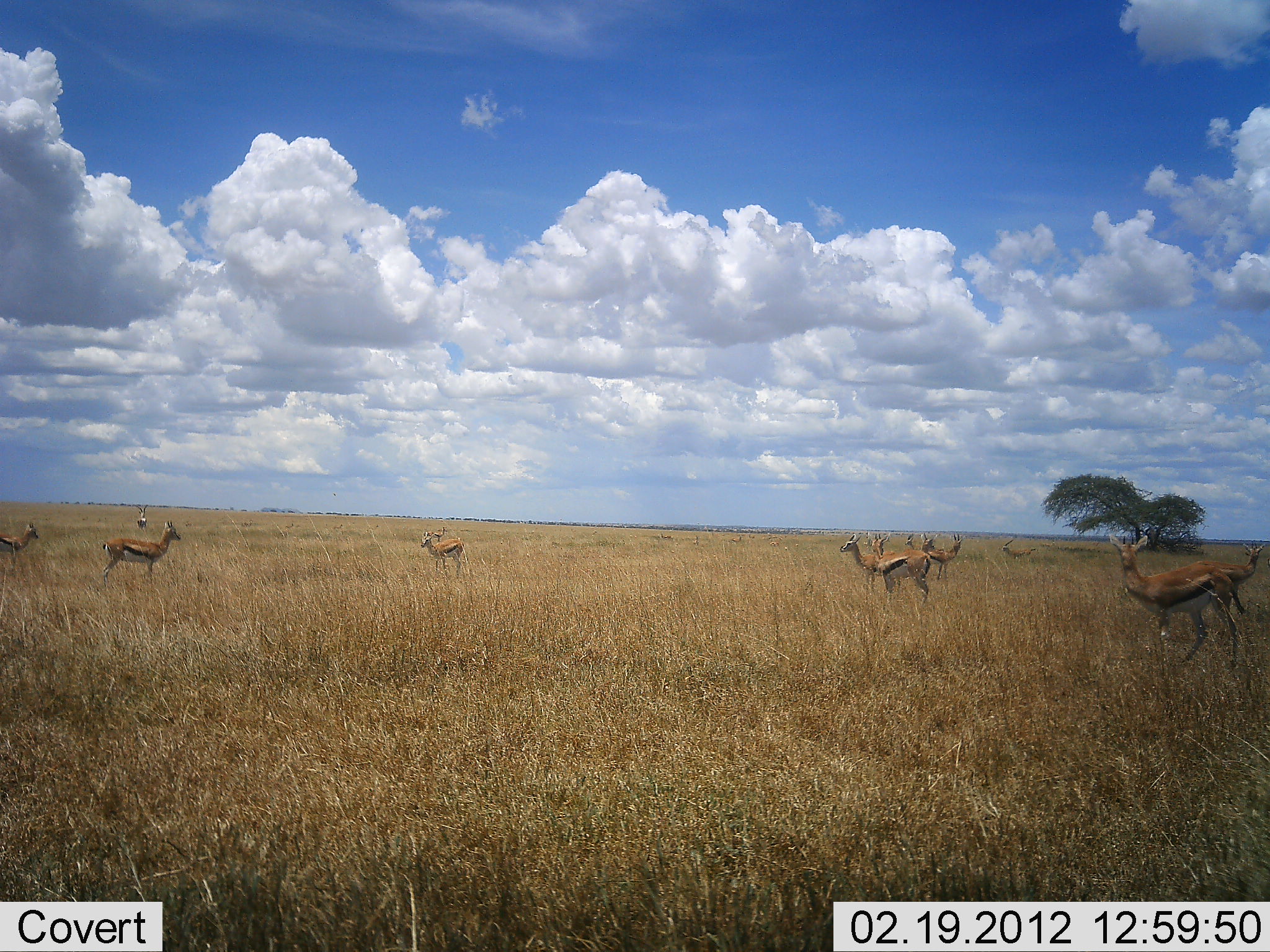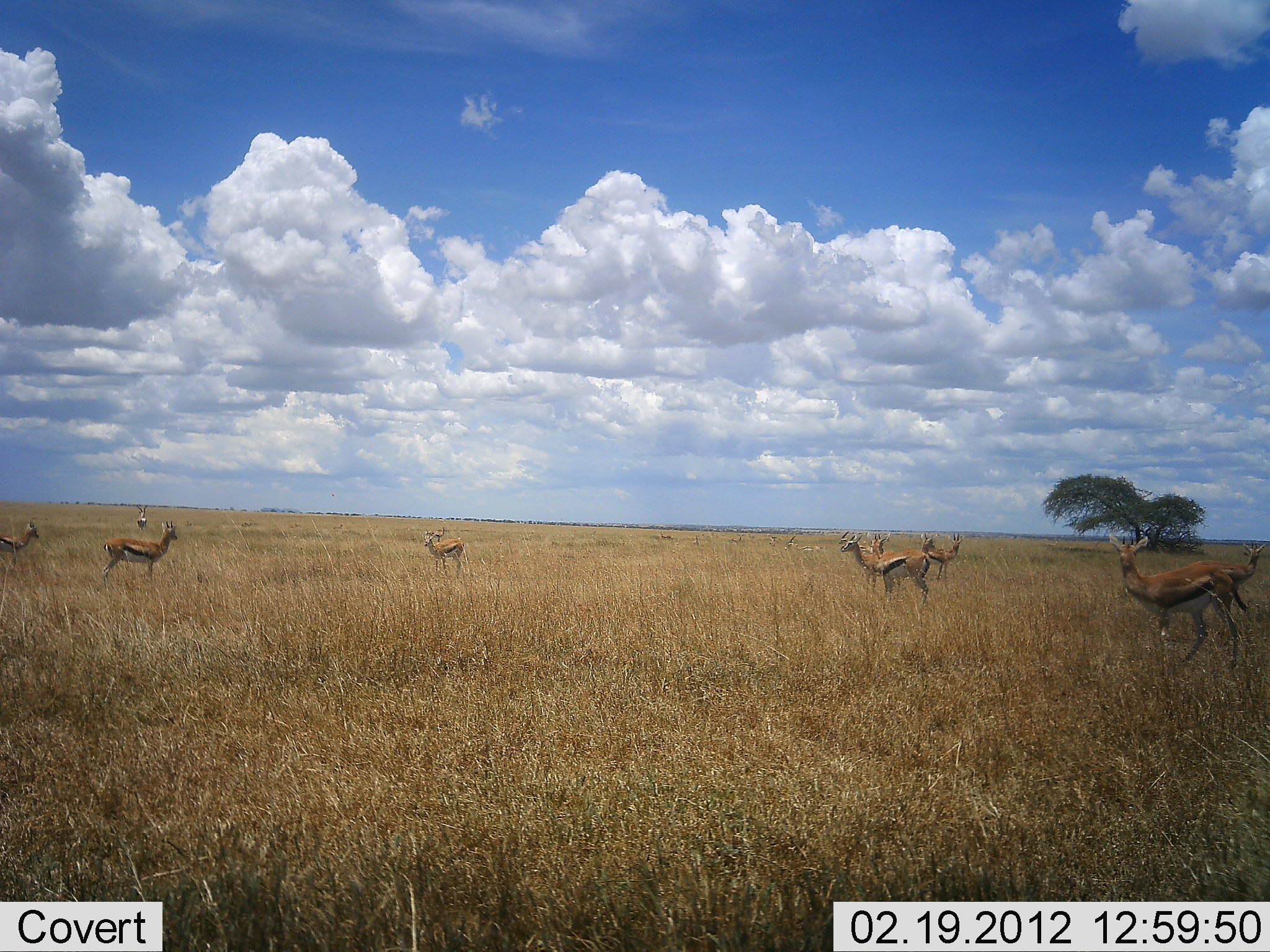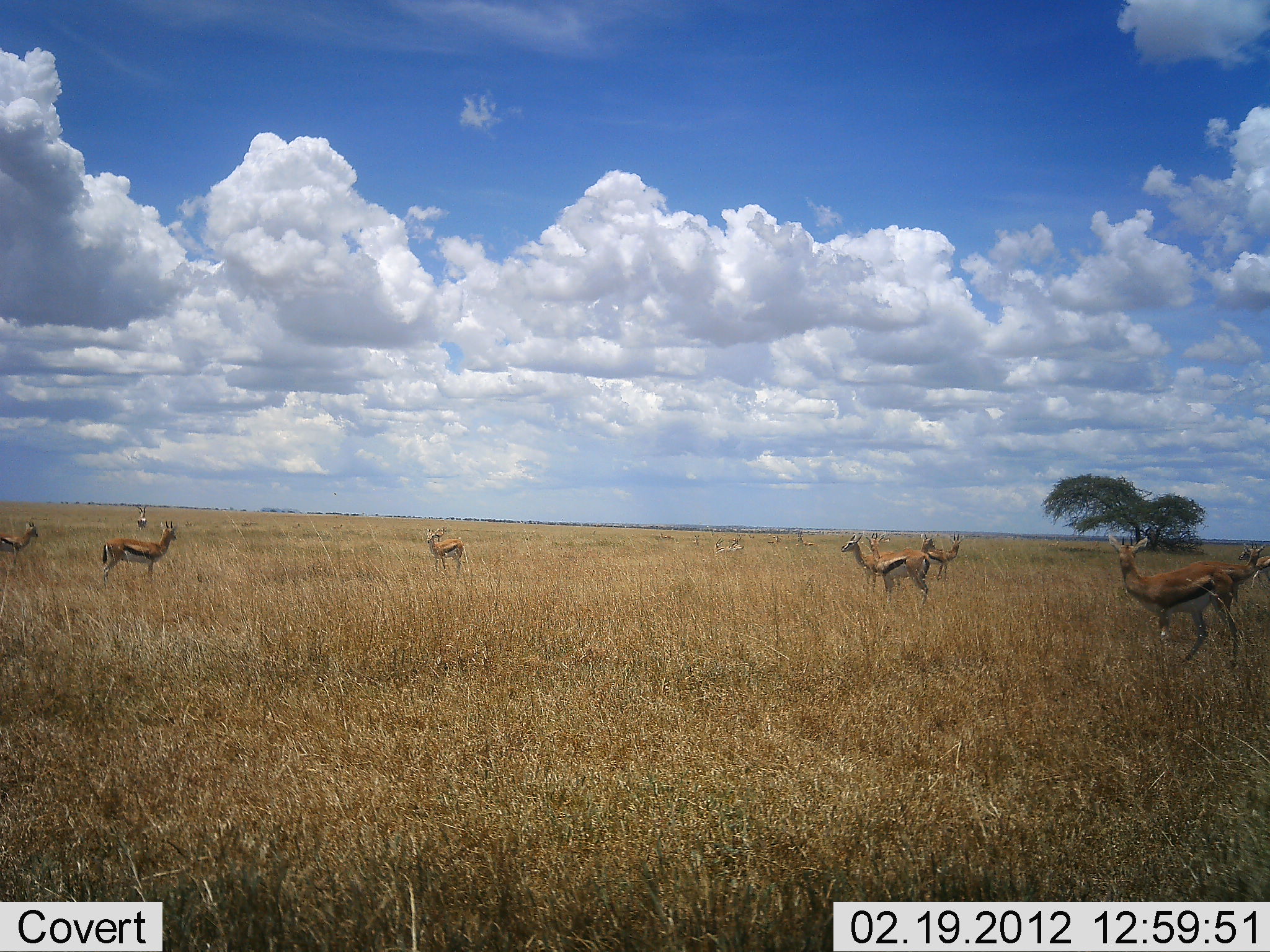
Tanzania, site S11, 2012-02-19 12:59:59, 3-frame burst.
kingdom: Animalia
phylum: Chordata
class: Mammalia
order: Artiodactyla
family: Bovidae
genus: Eudorcas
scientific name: Eudorcas thomsonii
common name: thomson's gazelle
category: gazellethomsons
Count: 10.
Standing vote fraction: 100%.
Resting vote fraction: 13%.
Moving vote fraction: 33%.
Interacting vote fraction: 7%.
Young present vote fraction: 0%.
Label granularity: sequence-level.